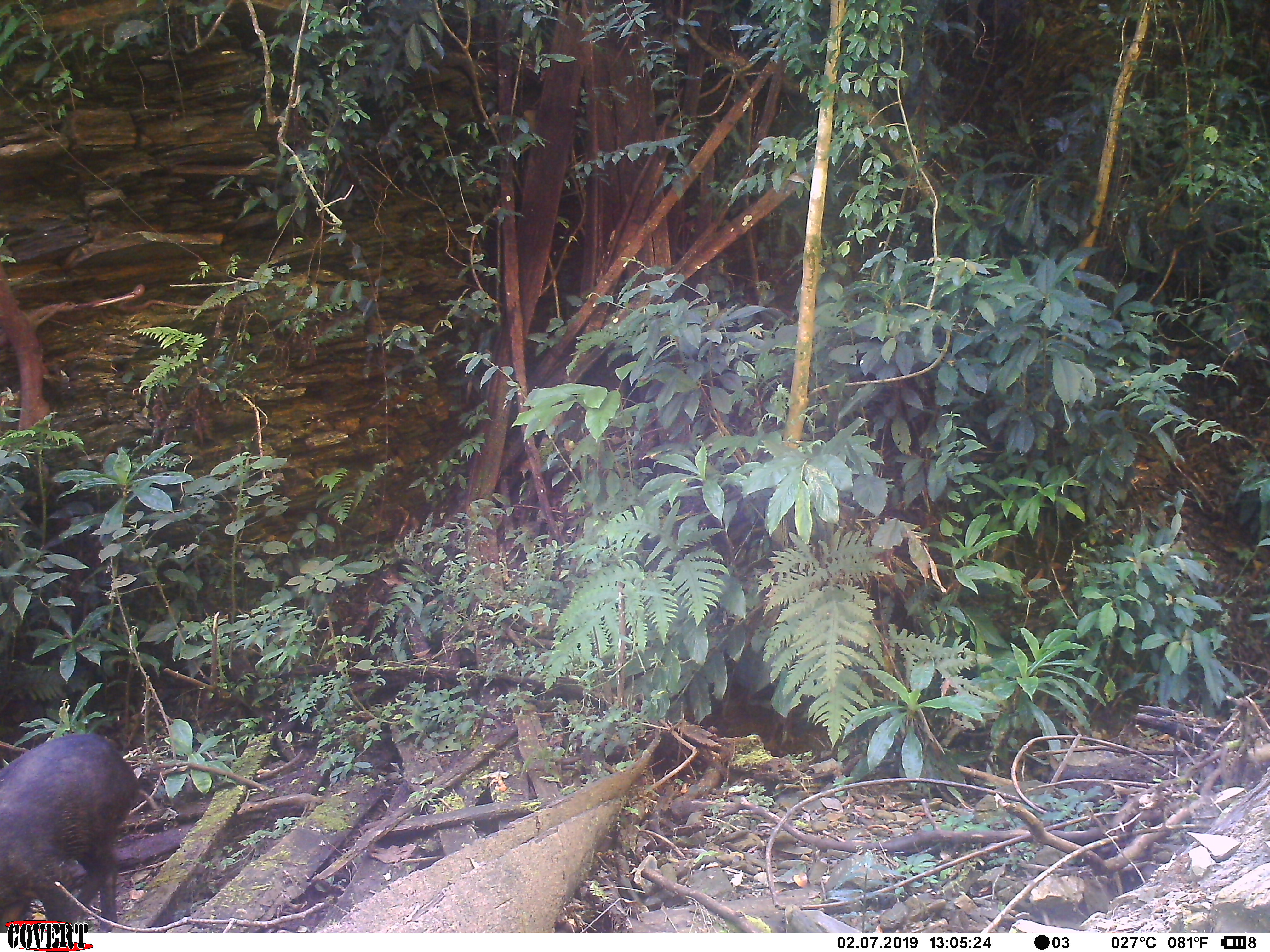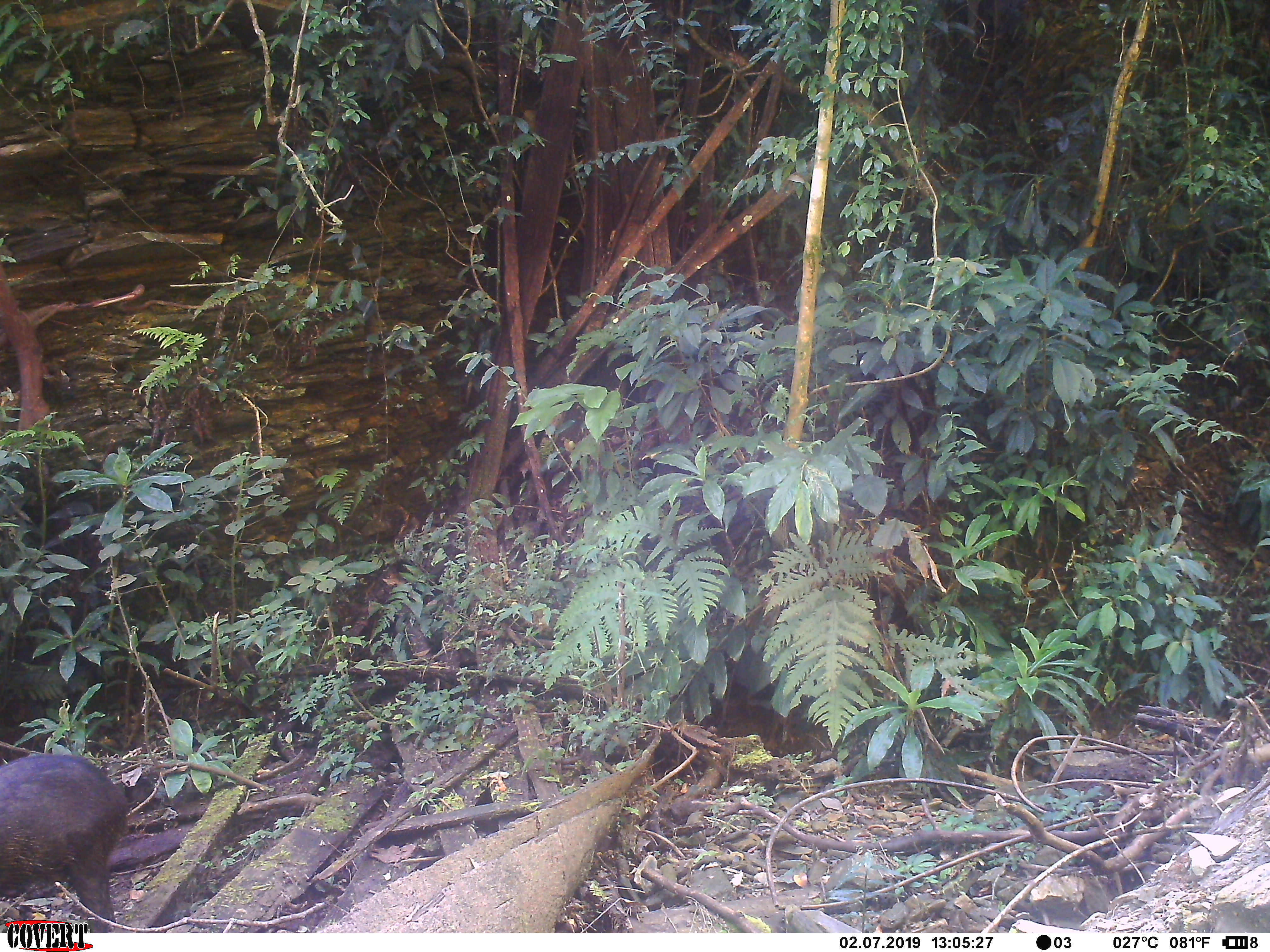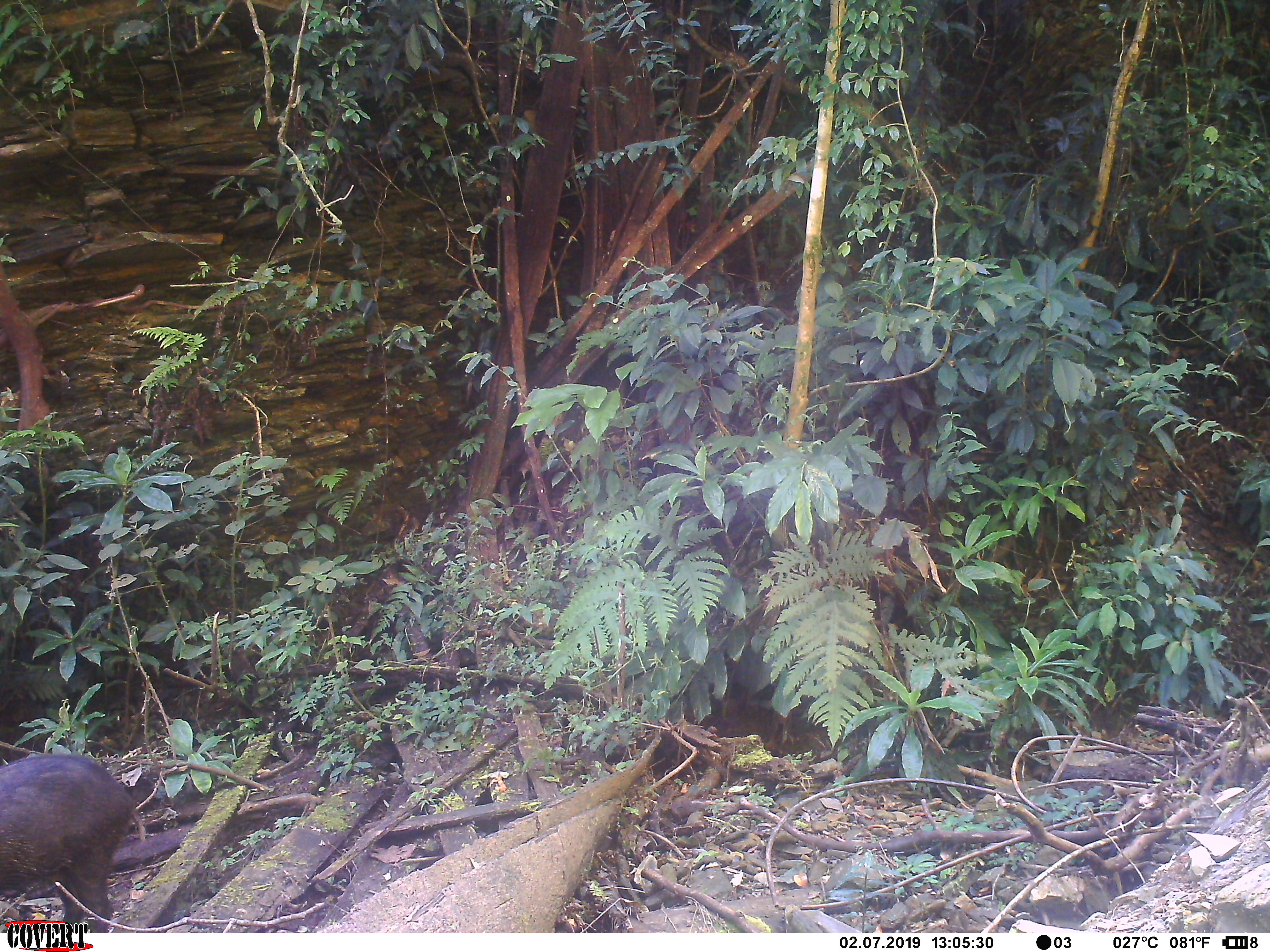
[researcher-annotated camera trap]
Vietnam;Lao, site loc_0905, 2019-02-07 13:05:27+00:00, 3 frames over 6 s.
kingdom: Animalia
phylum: Chordata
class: Mammalia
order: Artiodactyla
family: Suidae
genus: Sus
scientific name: Sus scrofa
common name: eurasian wild pig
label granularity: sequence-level